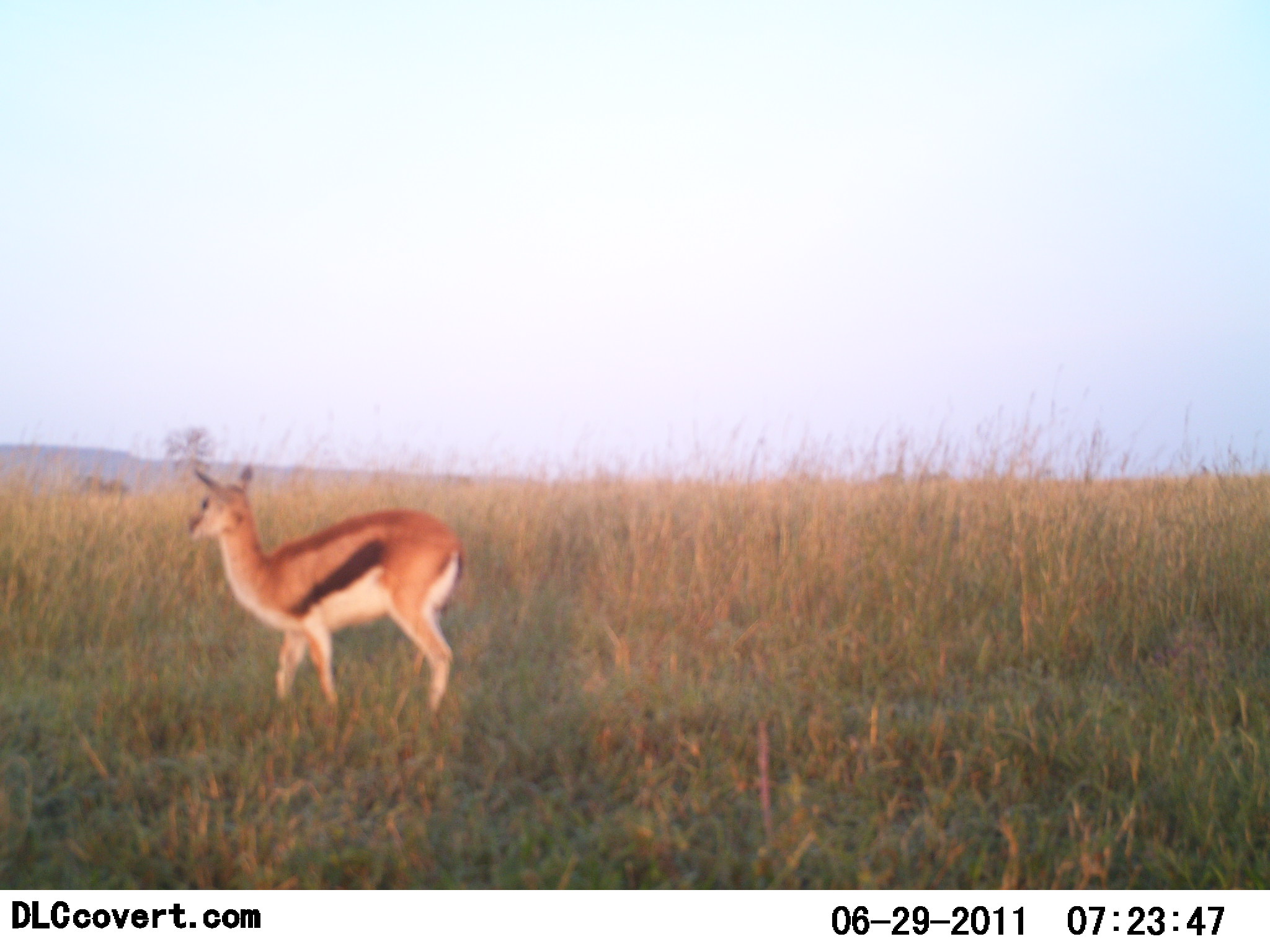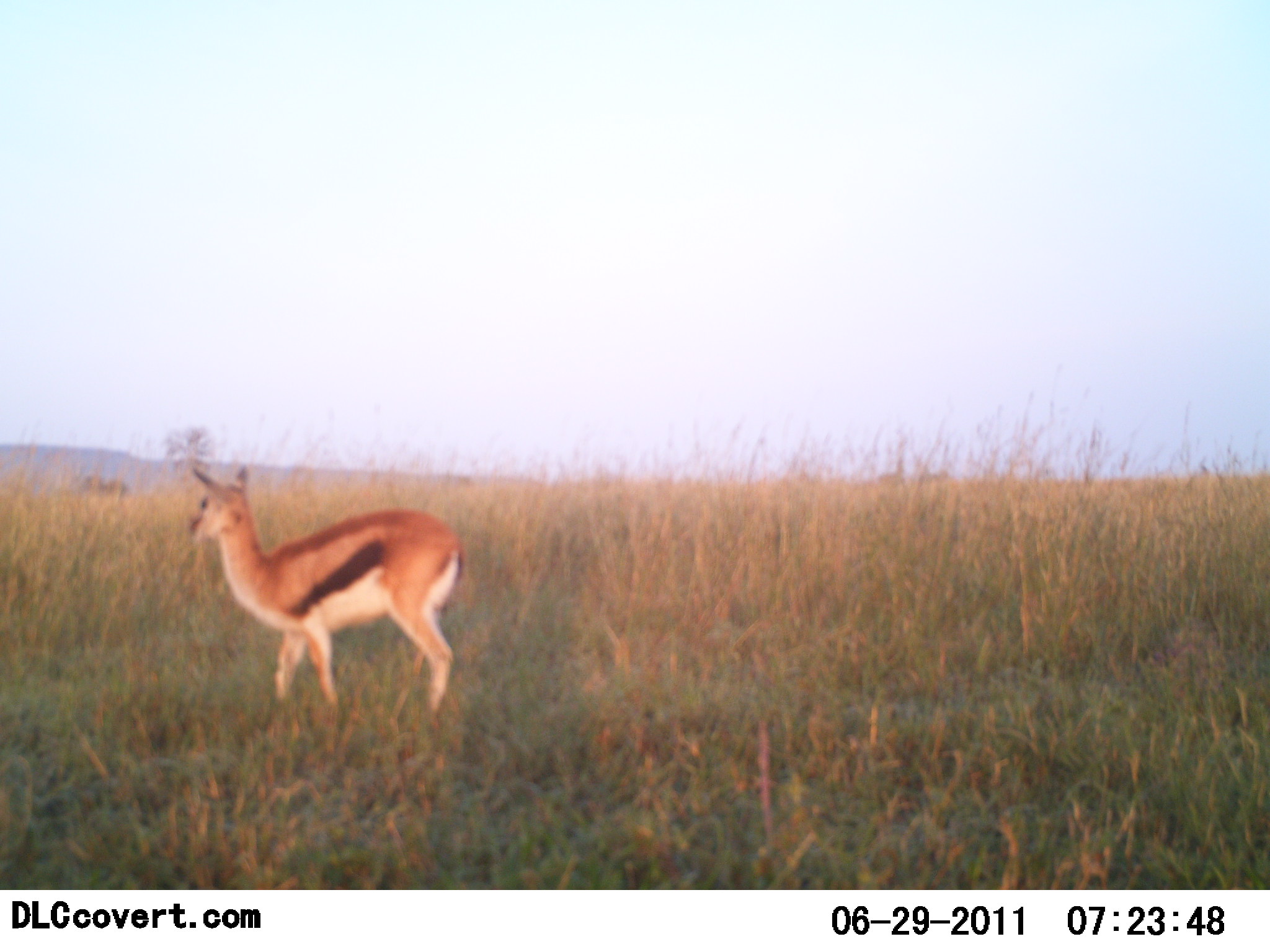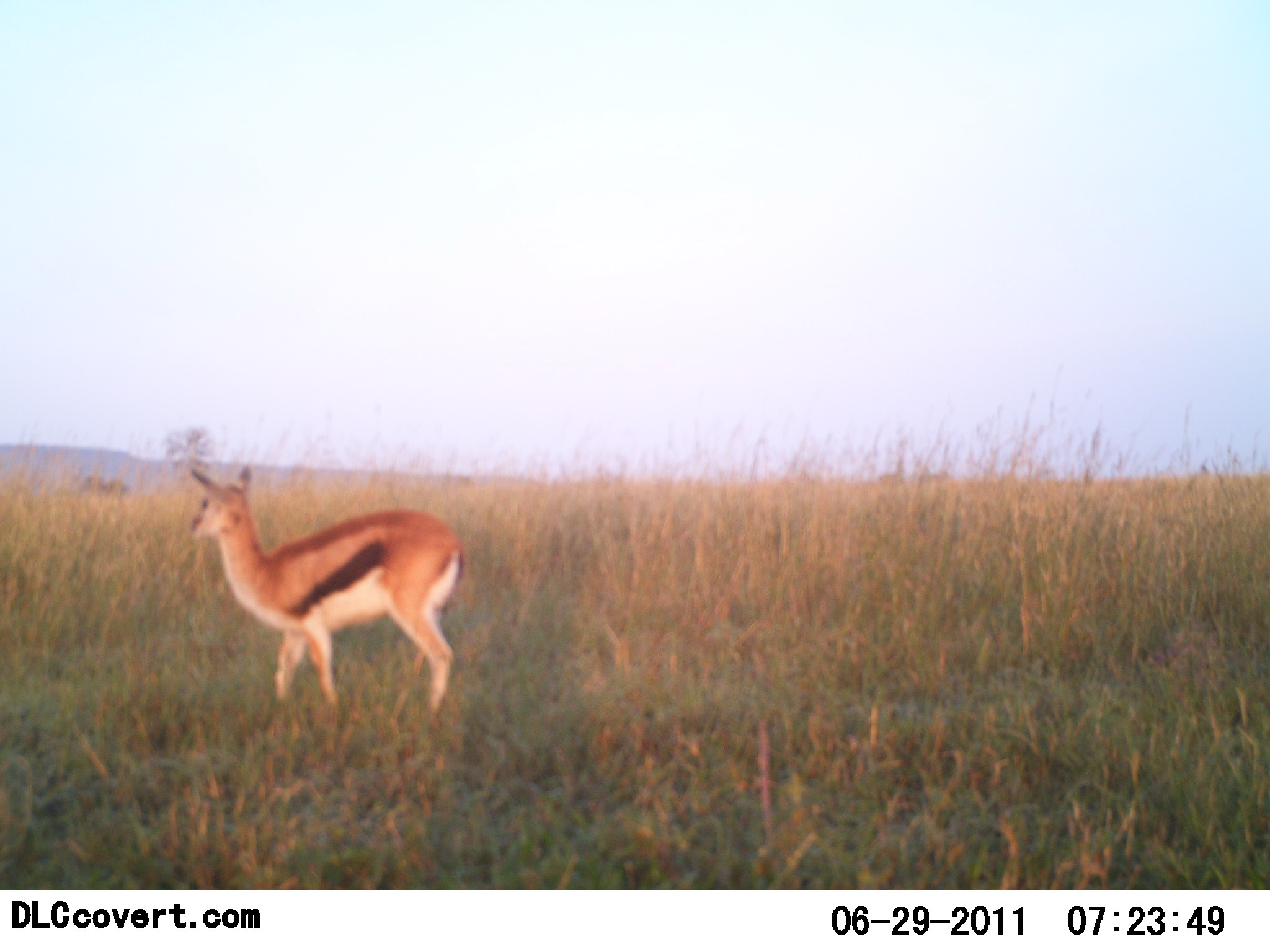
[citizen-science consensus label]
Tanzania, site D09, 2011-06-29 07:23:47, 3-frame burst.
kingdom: Animalia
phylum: Chordata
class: Mammalia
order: Artiodactyla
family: Bovidae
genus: Eudorcas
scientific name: Eudorcas thomsonii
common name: thomson's gazelle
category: gazellethomsons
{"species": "gazellethomsons (thomson's gazelle) (Eudorcas thomsonii)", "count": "1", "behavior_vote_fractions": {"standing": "91%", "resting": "0%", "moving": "9%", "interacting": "0%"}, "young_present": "0%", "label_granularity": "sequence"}